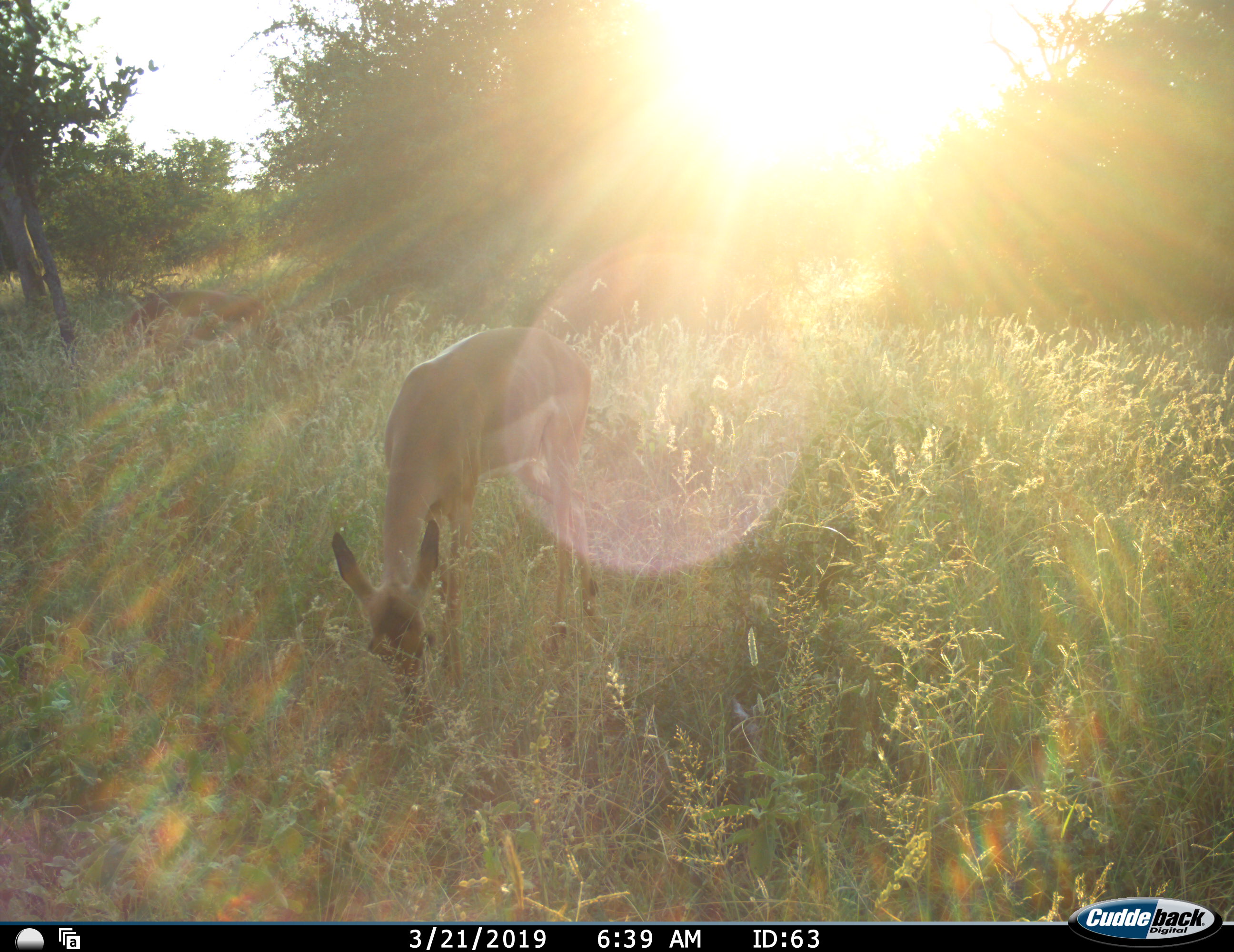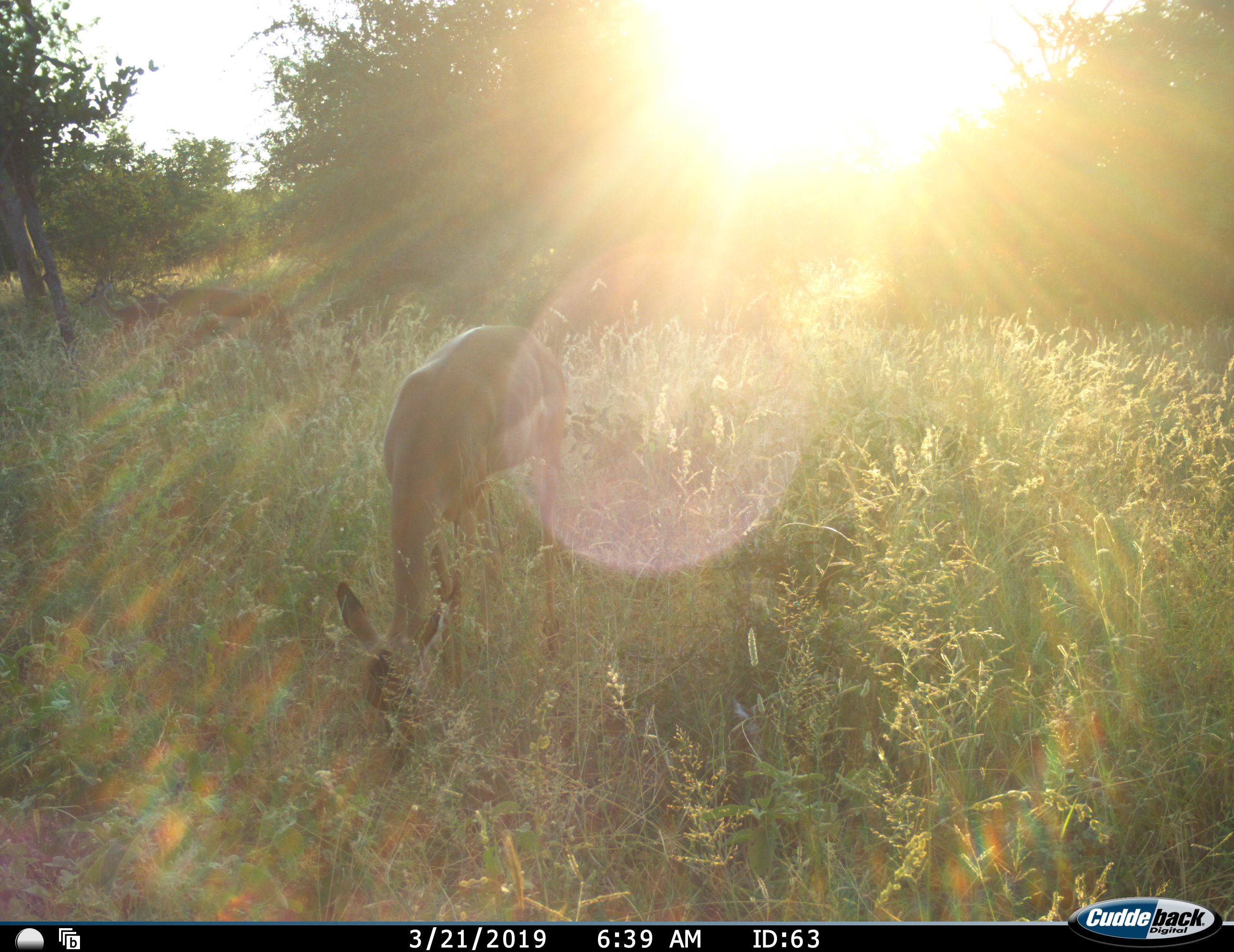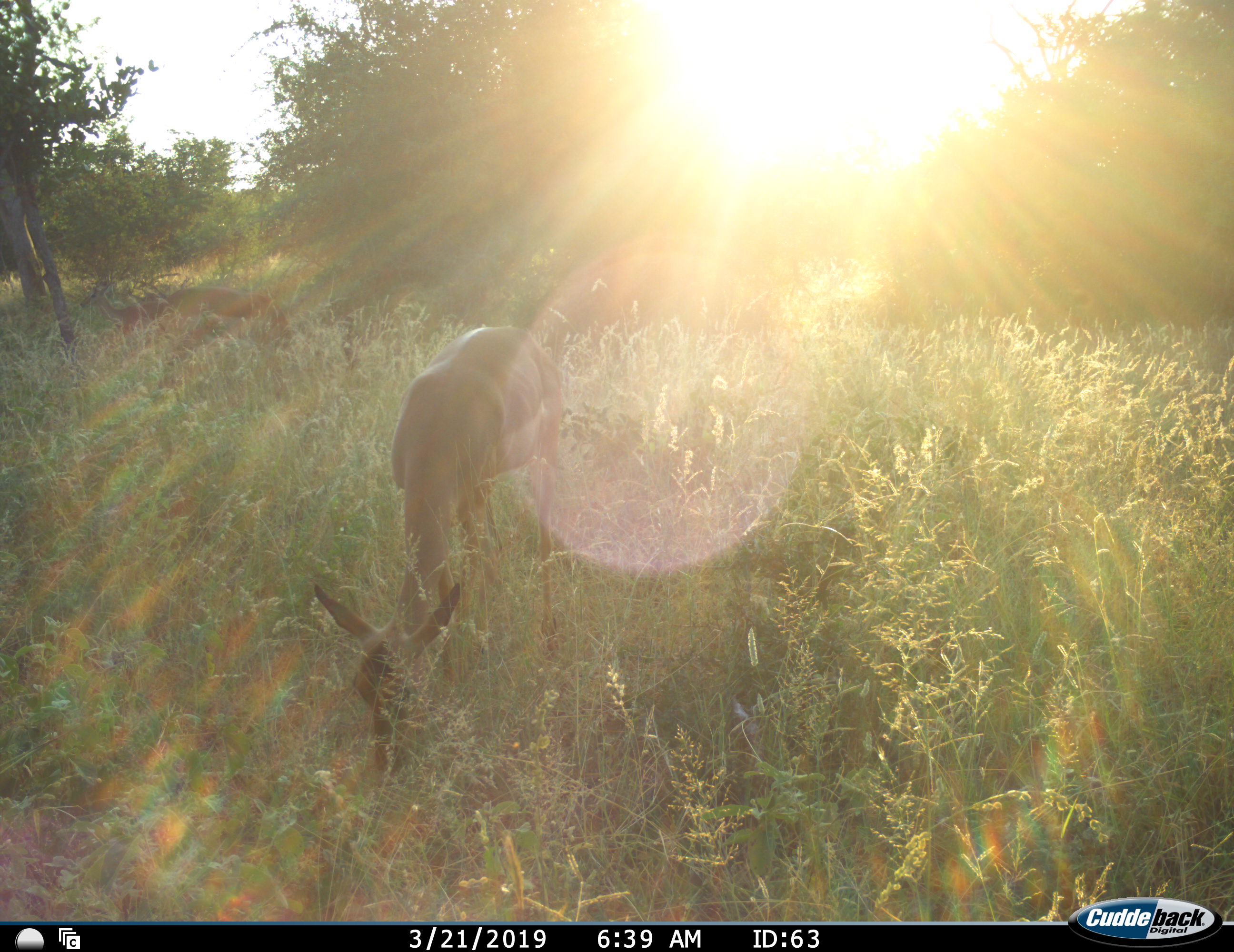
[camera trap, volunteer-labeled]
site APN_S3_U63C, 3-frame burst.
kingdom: Animalia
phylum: Chordata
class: Mammalia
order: Artiodactyla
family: Bovidae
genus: Aepyceros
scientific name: Aepyceros melampus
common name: impala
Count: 2.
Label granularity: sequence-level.